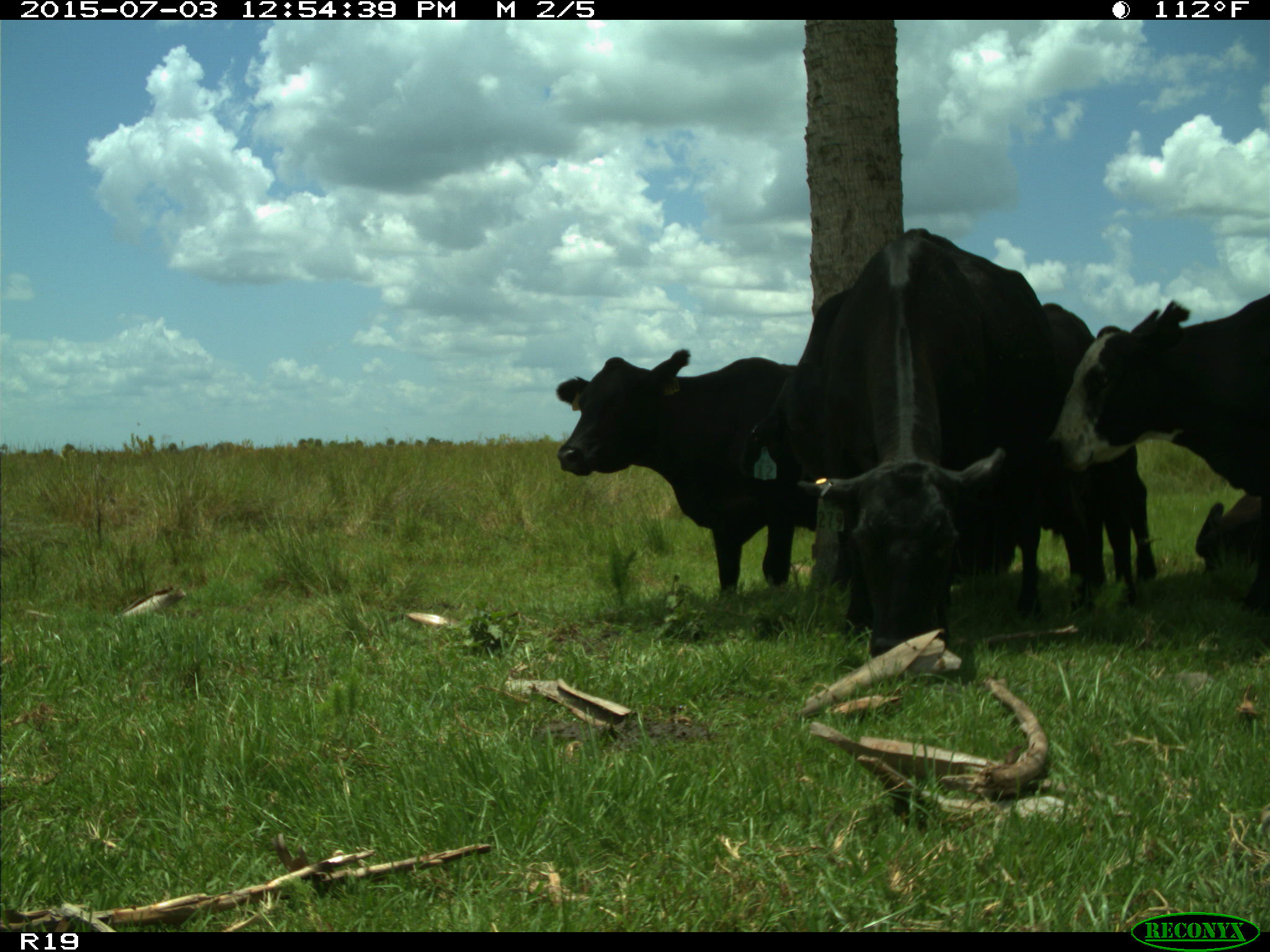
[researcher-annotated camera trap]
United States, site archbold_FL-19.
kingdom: Animalia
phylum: Chordata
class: Mammalia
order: Artiodactyla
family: Bovidae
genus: Bos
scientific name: Bos taurus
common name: domestic cow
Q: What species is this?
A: Bos taurus (domestic cow).